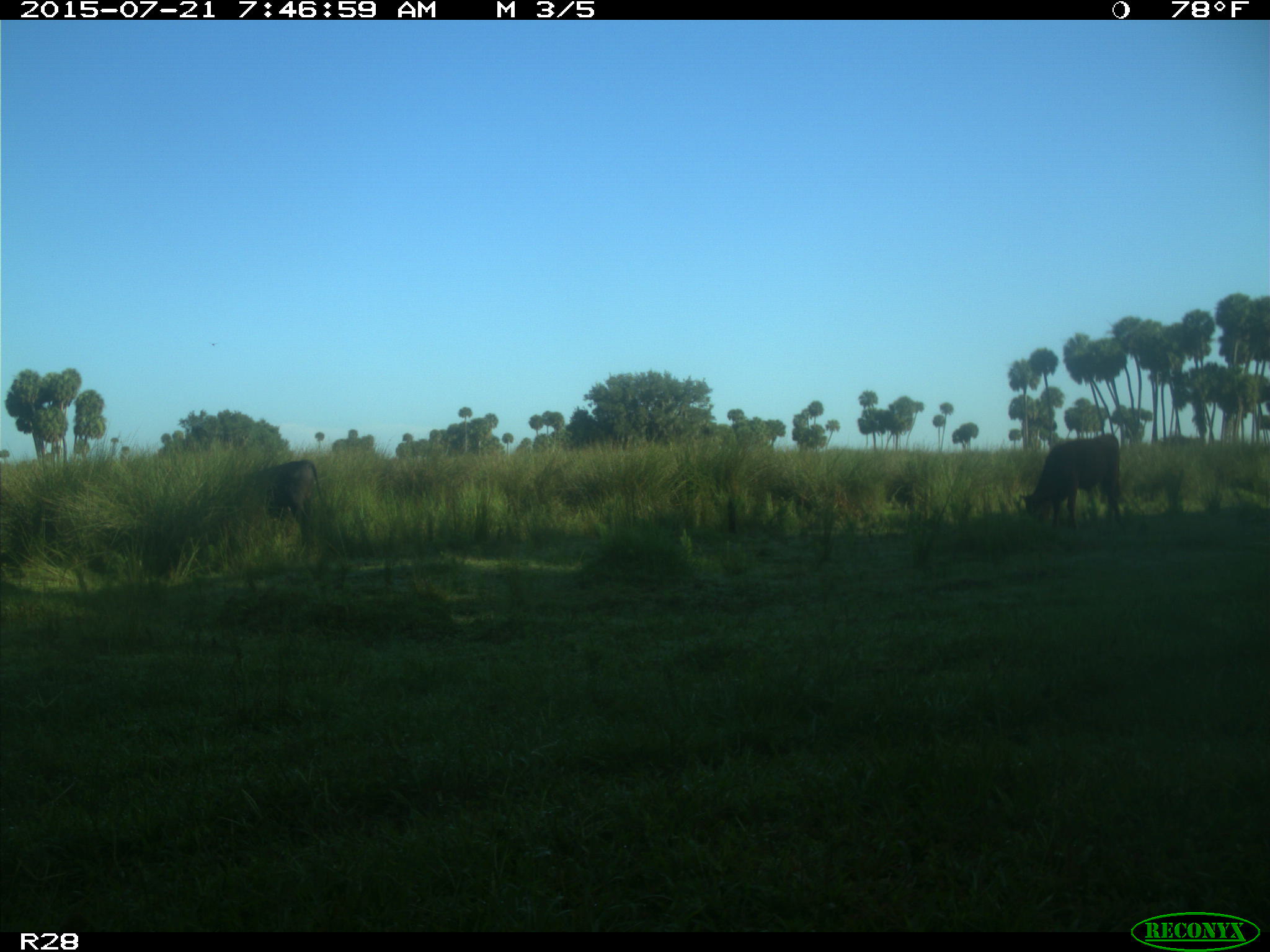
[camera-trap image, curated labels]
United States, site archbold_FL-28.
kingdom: Animalia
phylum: Chordata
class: Mammalia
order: Artiodactyla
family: Bovidae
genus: Bos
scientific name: Bos taurus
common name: domestic cow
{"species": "Bos taurus (domestic cow)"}